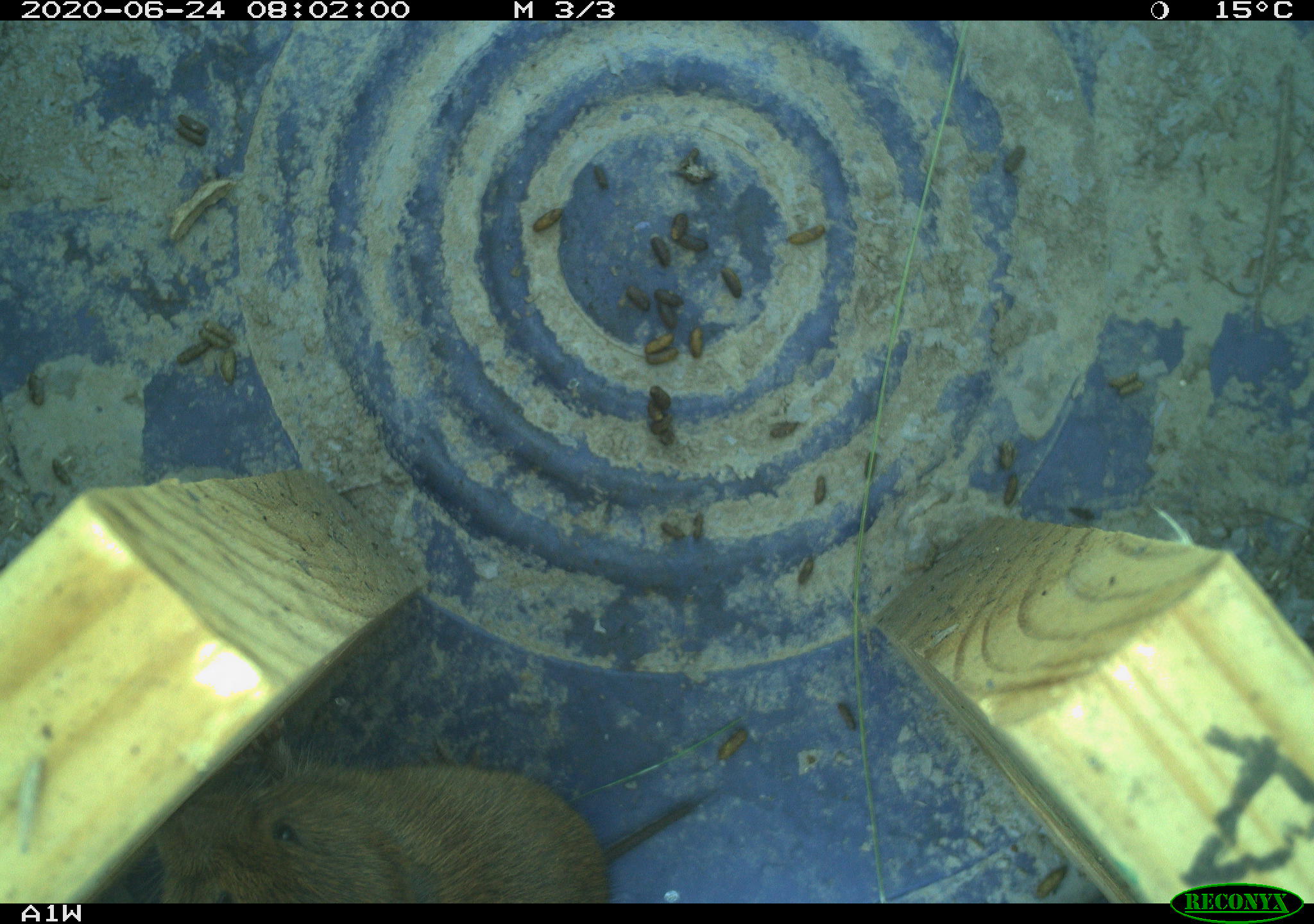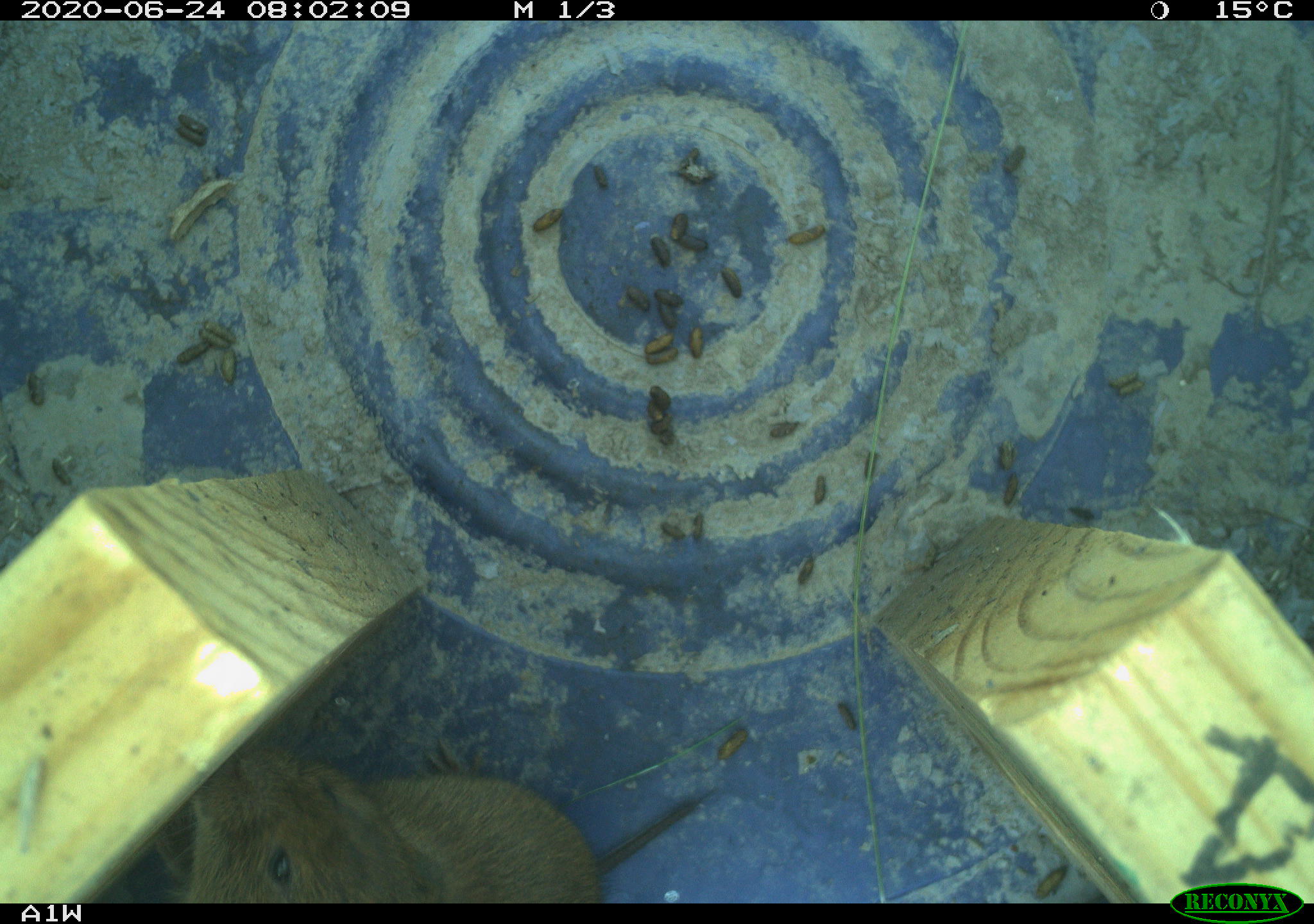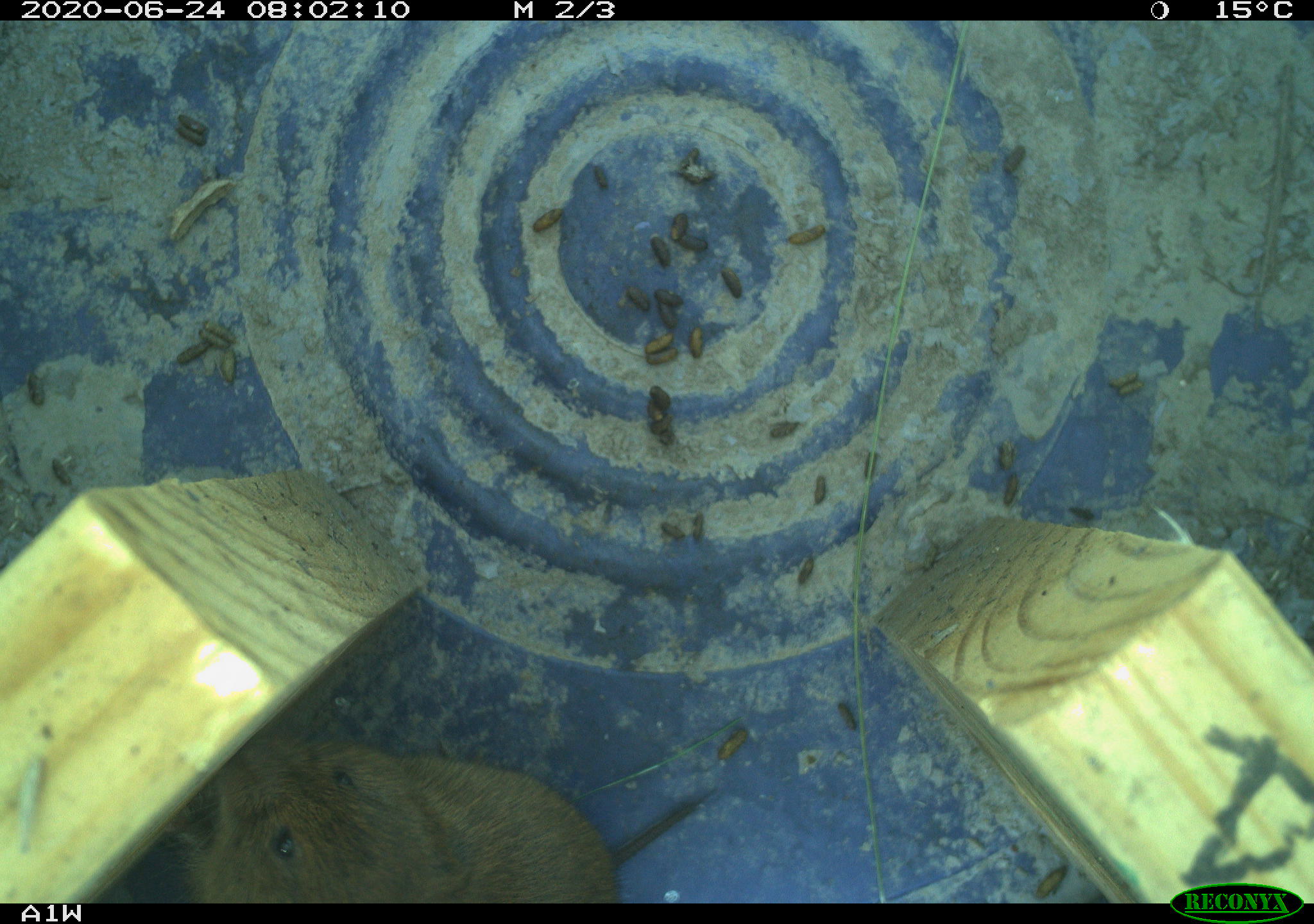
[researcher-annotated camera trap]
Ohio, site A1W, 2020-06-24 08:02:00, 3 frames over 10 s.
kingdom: Animalia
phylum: Chordata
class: Mammalia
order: Rodentia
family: Cricetidae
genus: Microtus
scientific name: Microtus pennsylvanicus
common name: meadow vole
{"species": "meadow vole (Microtus pennsylvanicus)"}